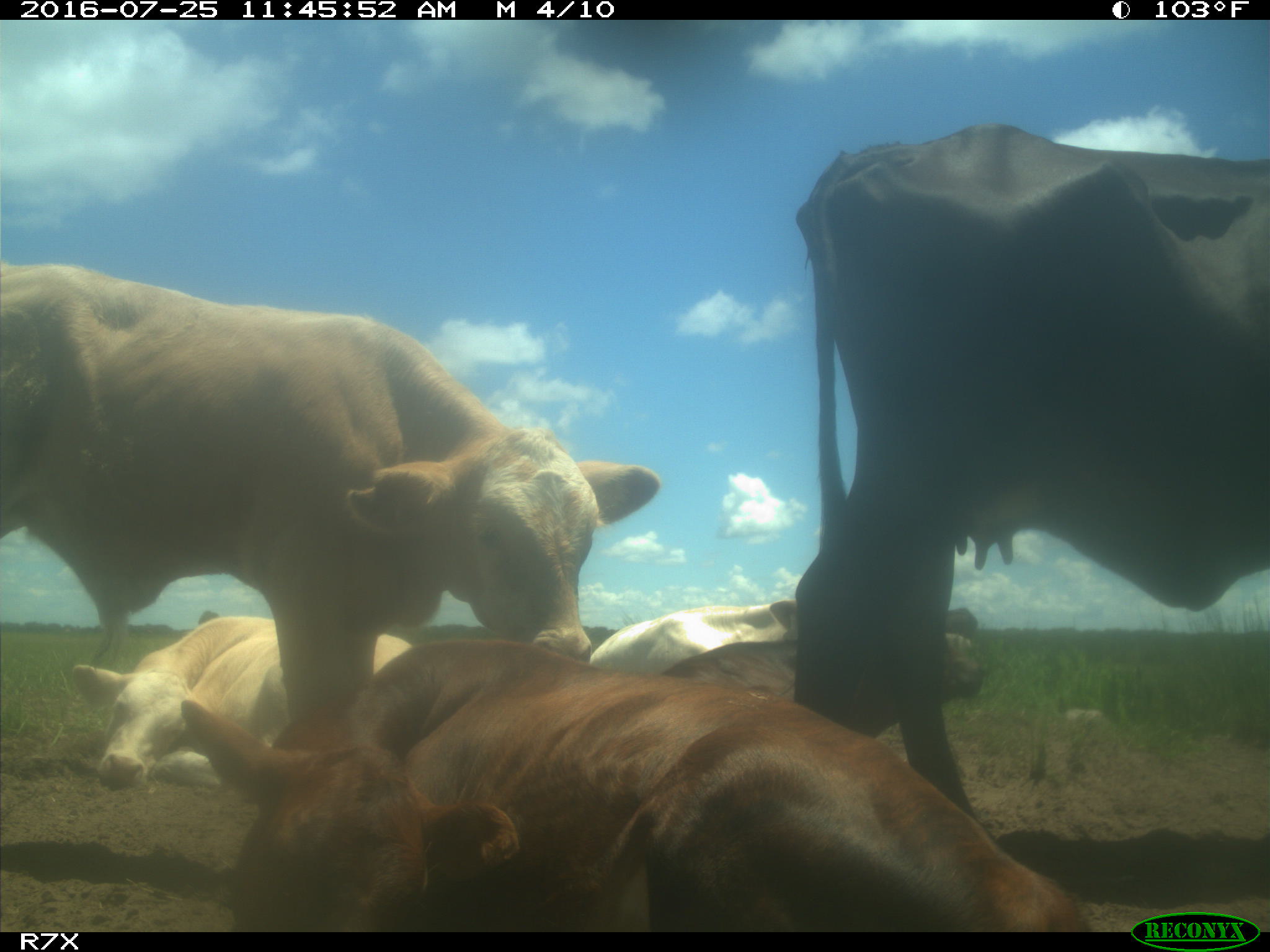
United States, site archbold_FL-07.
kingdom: Animalia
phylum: Chordata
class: Mammalia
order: Artiodactyla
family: Bovidae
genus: Bos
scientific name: Bos taurus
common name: domestic cow